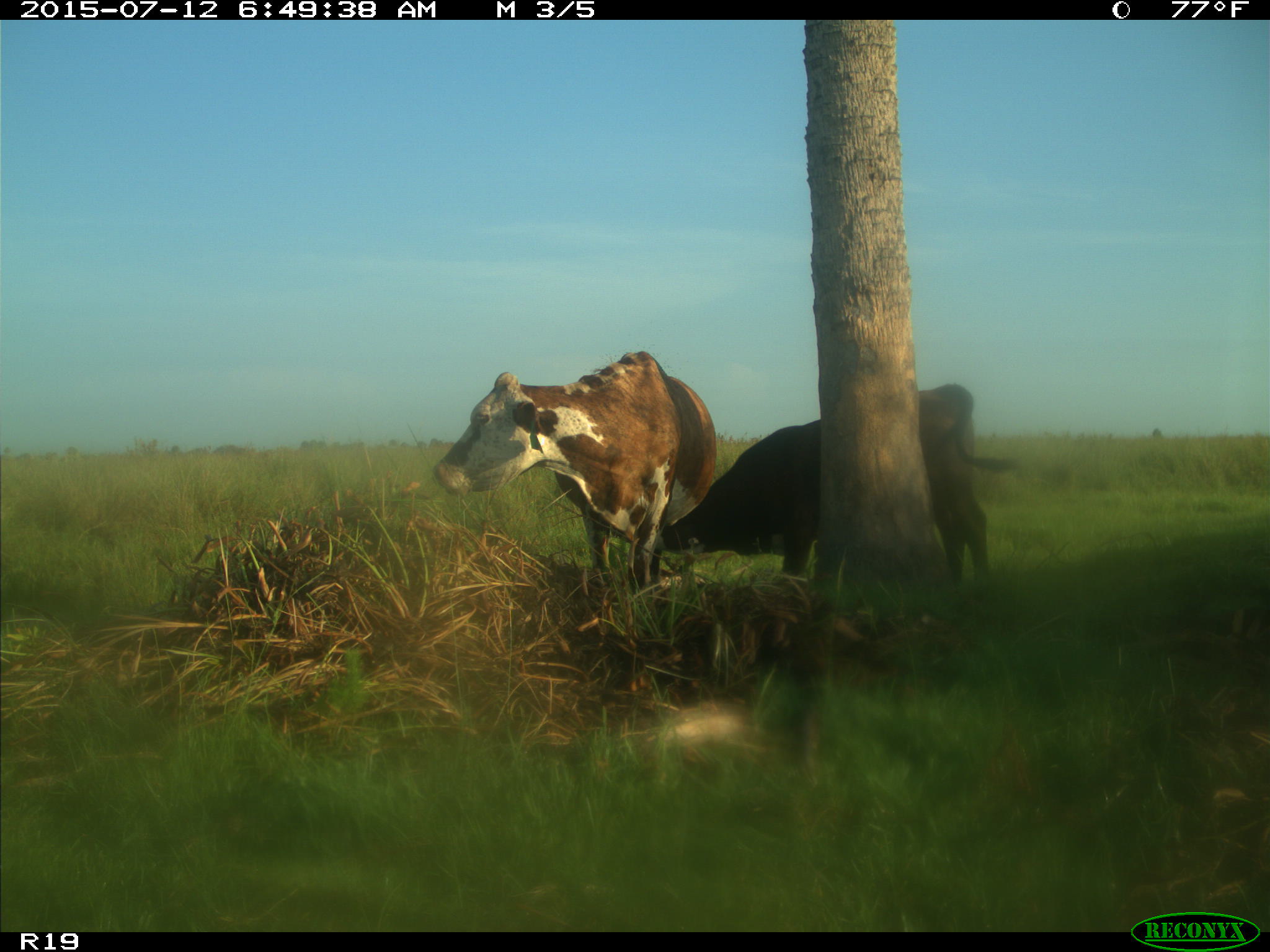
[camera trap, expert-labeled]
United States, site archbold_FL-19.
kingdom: Animalia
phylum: Chordata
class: Mammalia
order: Artiodactyla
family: Bovidae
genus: Bos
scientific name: Bos taurus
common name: domestic cow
Bos taurus (domestic cow).